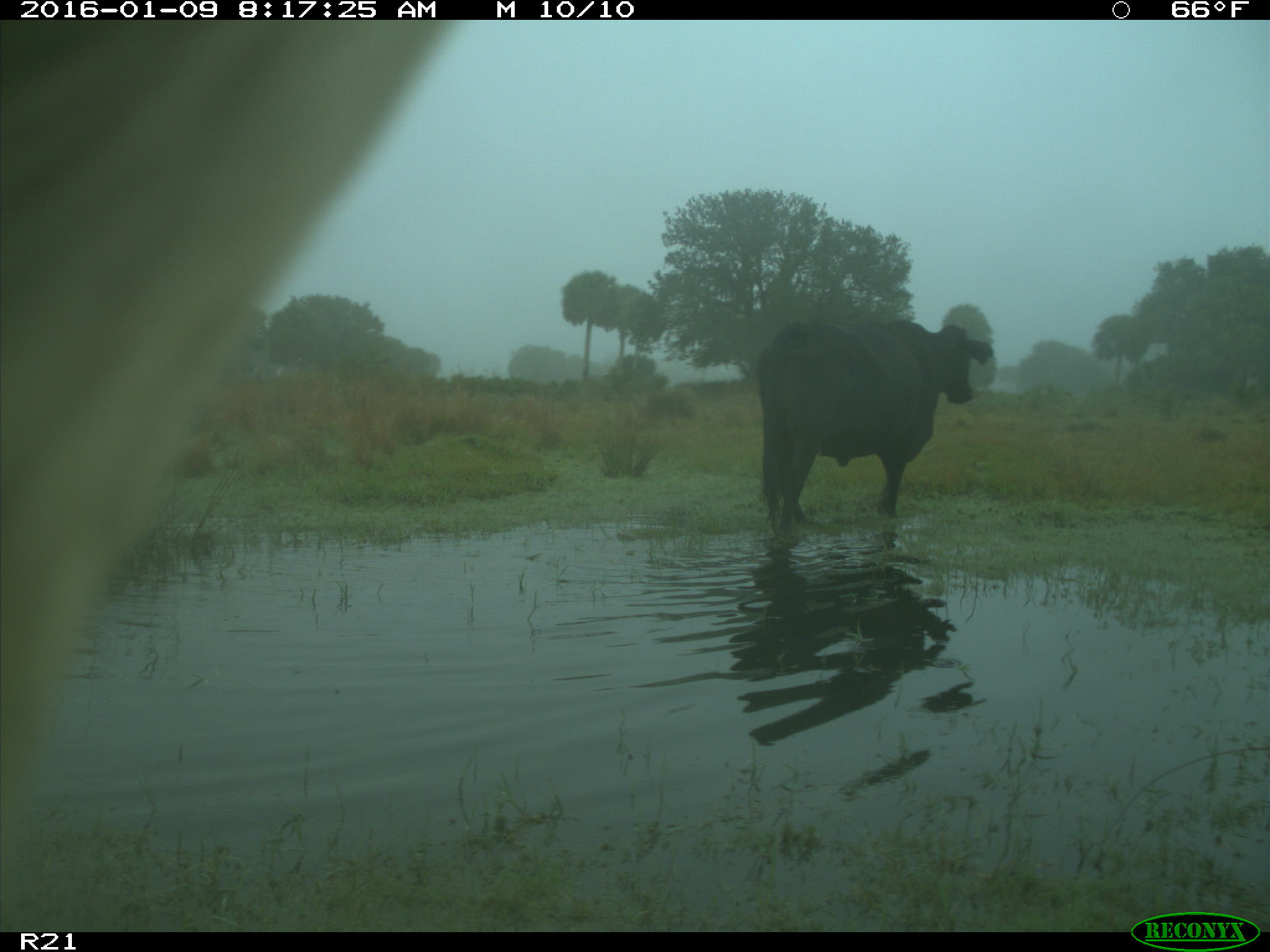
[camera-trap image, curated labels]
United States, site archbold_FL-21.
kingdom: Animalia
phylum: Chordata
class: Mammalia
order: Artiodactyla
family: Bovidae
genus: Bos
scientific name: Bos taurus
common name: domestic cow